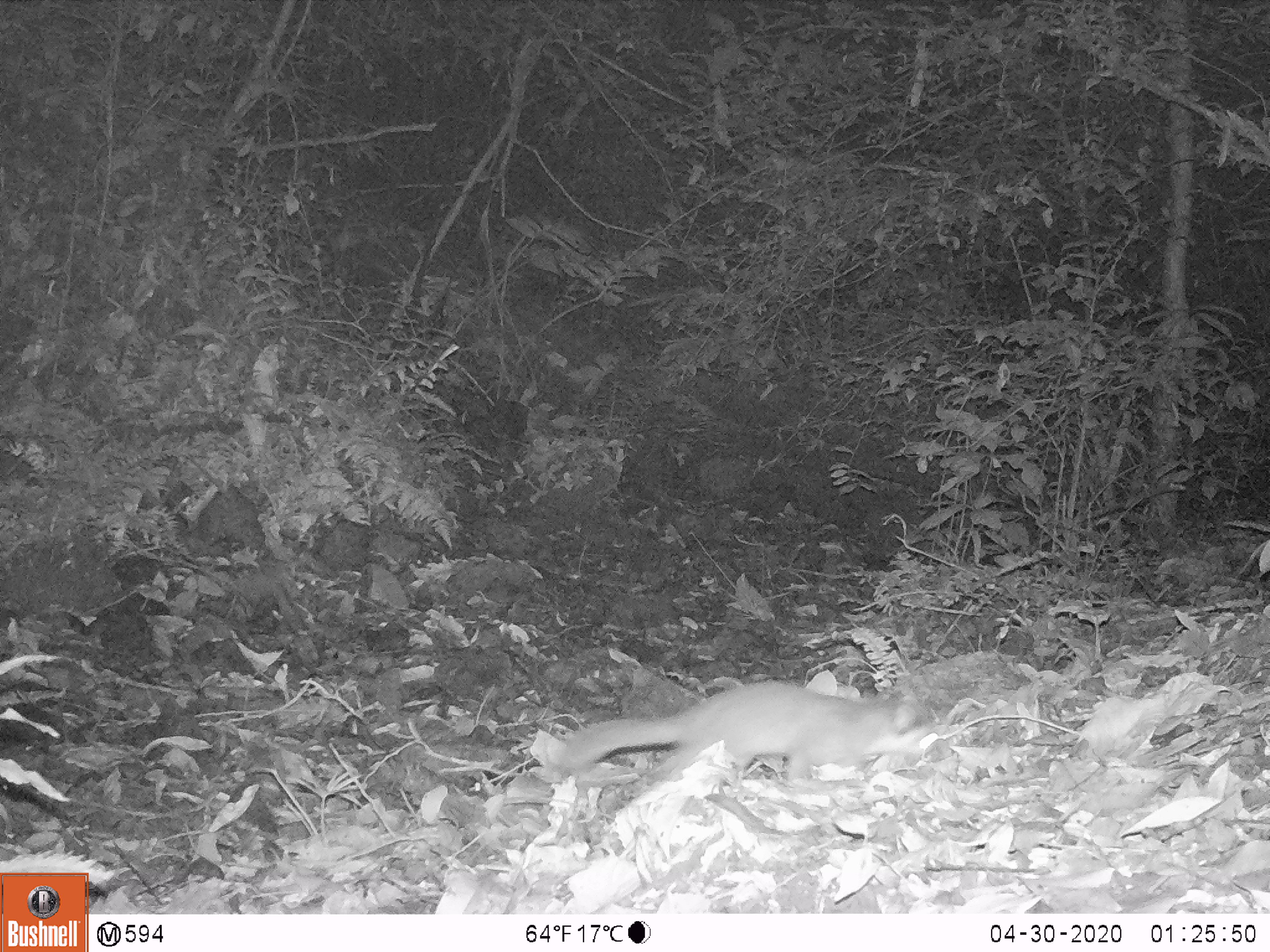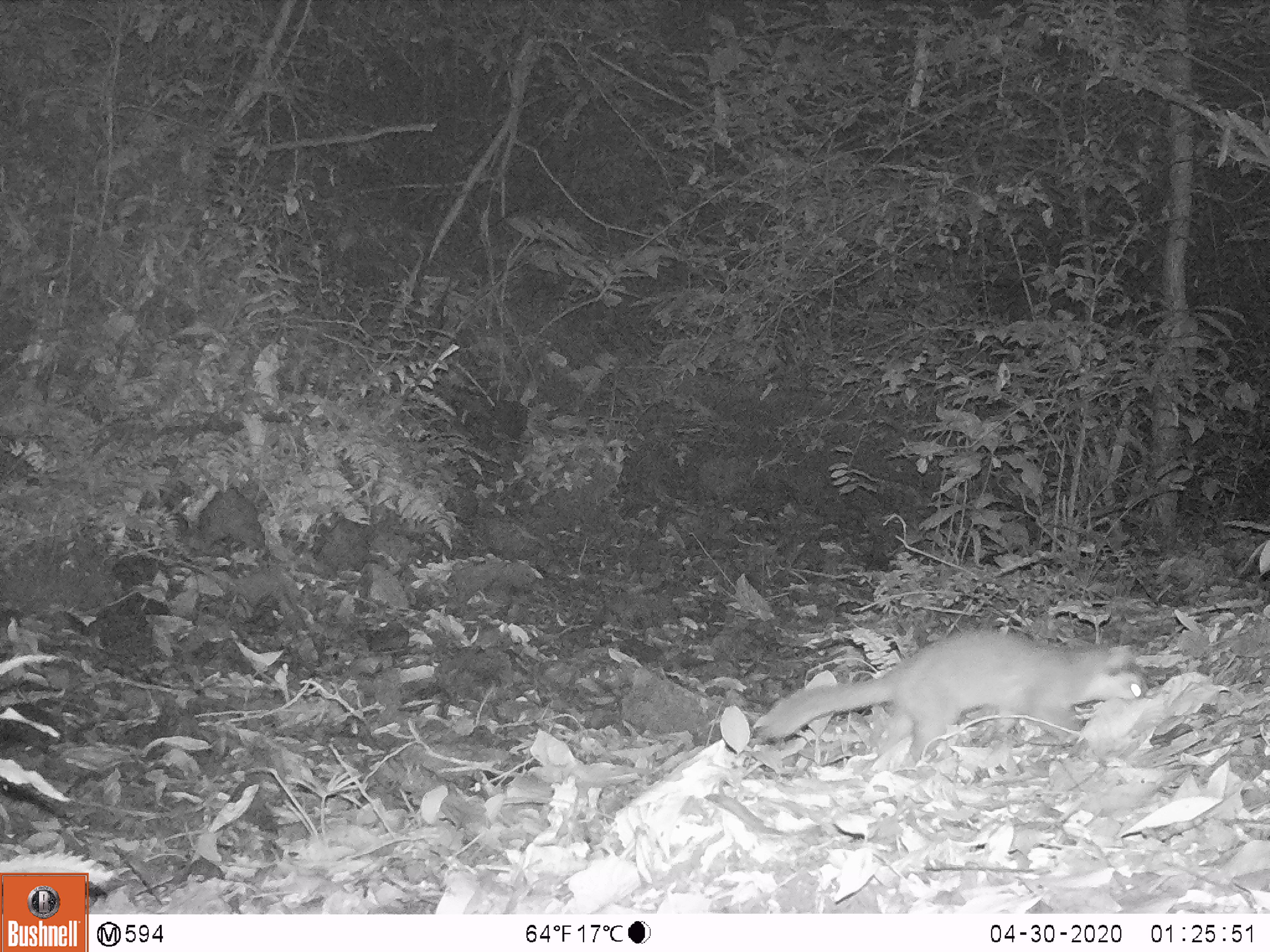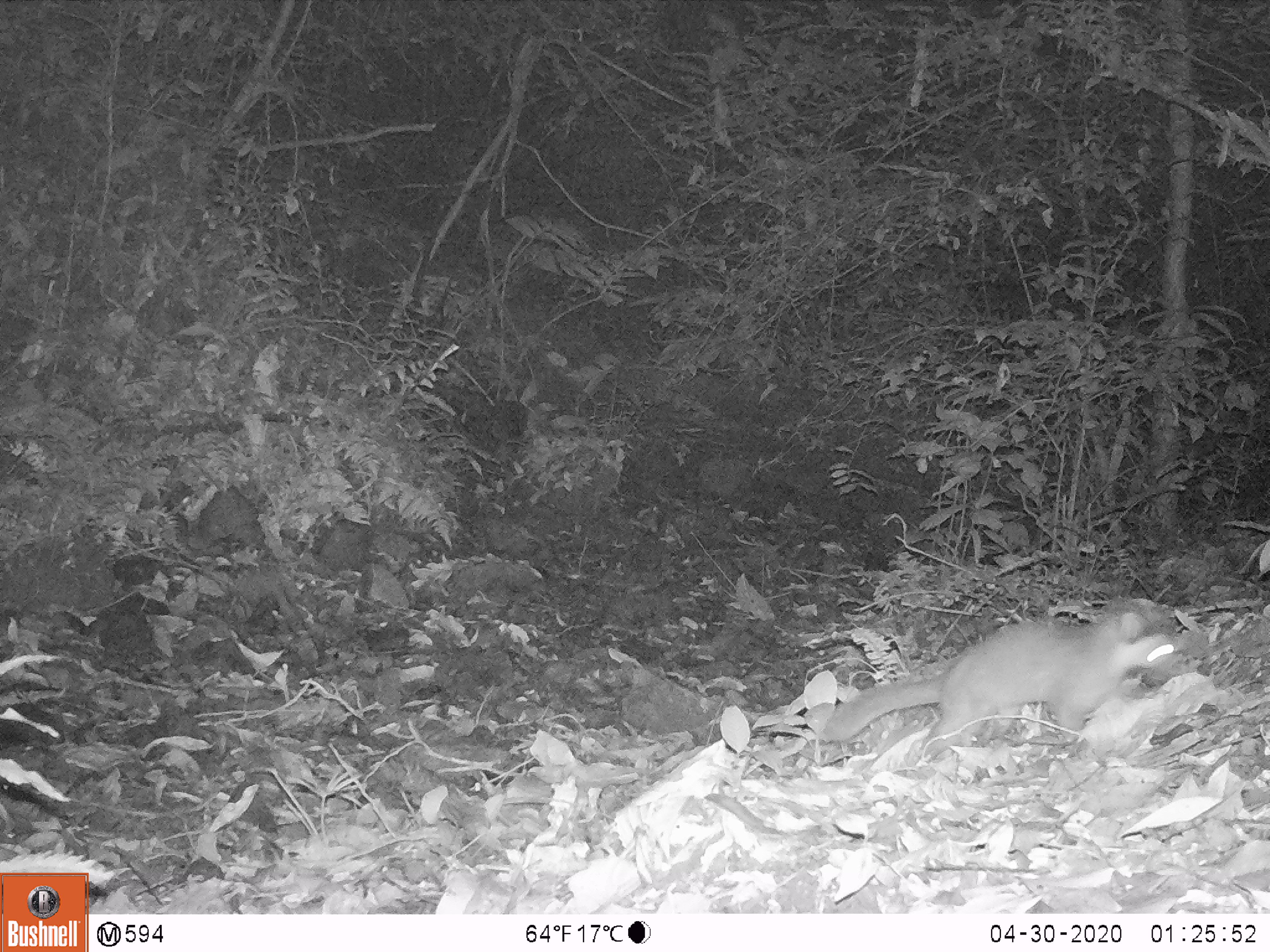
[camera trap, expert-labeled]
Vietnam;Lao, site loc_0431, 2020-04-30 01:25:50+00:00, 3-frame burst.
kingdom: Animalia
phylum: Chordata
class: Mammalia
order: Carnivora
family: Mustelidae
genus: Melogale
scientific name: Melogale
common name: ferret badger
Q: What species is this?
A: Ferret badger (Melogale).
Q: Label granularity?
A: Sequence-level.